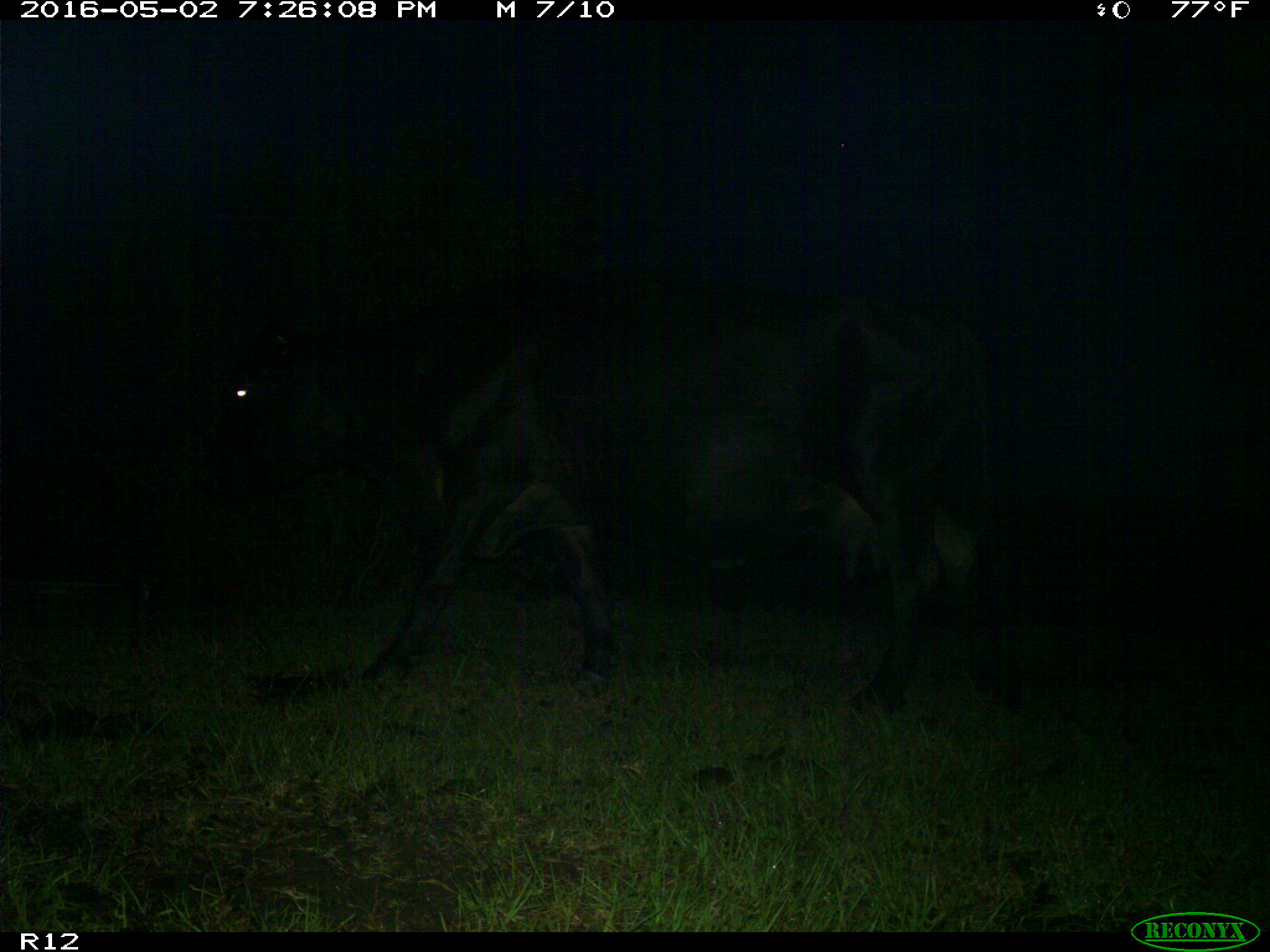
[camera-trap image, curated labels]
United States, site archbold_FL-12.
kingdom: Animalia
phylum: Chordata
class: Mammalia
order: Artiodactyla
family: Bovidae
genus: Bos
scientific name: Bos taurus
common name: domestic cow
Bos taurus (domestic cow).